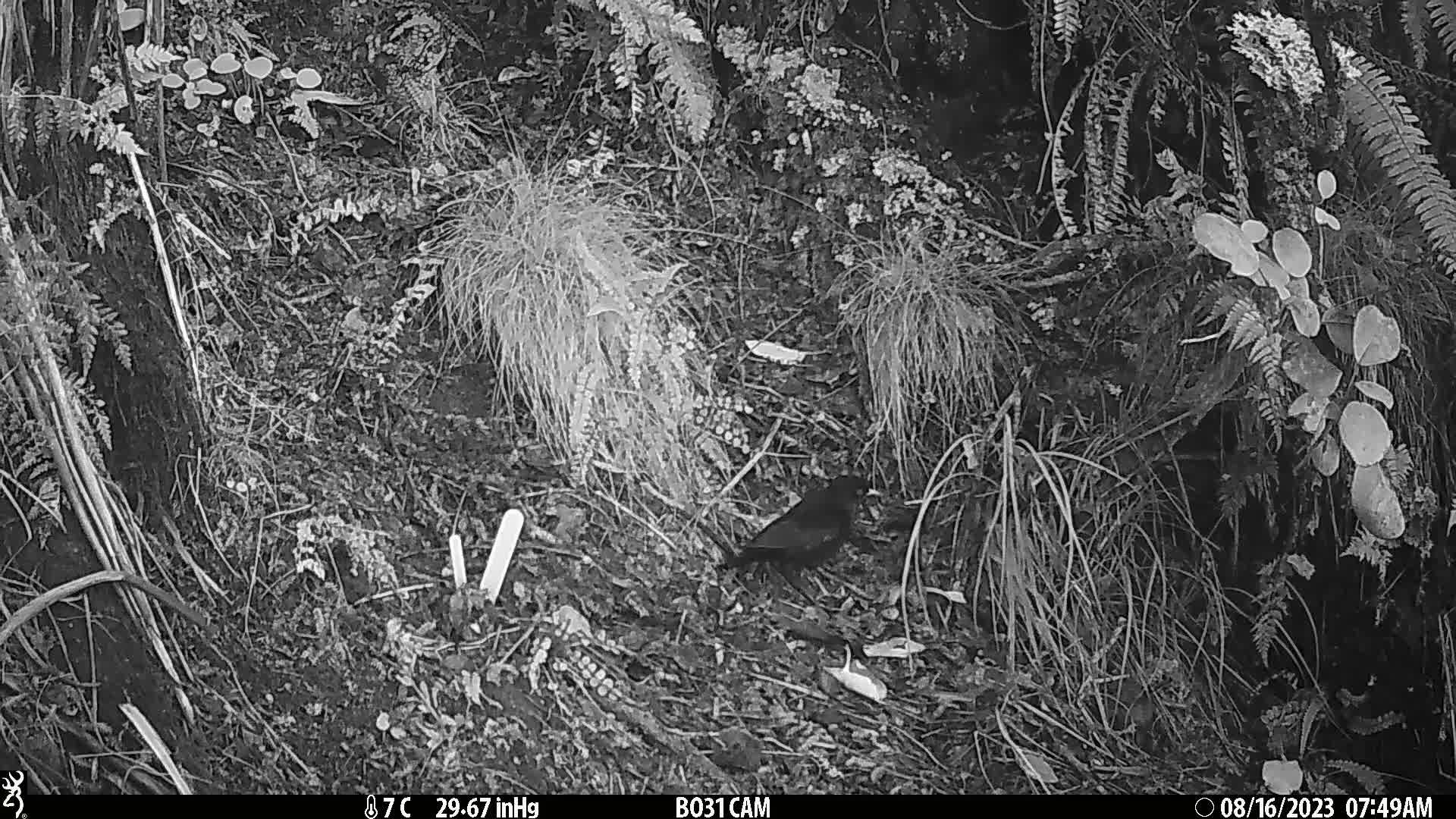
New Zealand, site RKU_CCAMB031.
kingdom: Animalia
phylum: Chordata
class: Aves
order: Passeriformes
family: Turdidae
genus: Turdus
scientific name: Turdus merula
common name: eurasian blackbird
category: blackbird